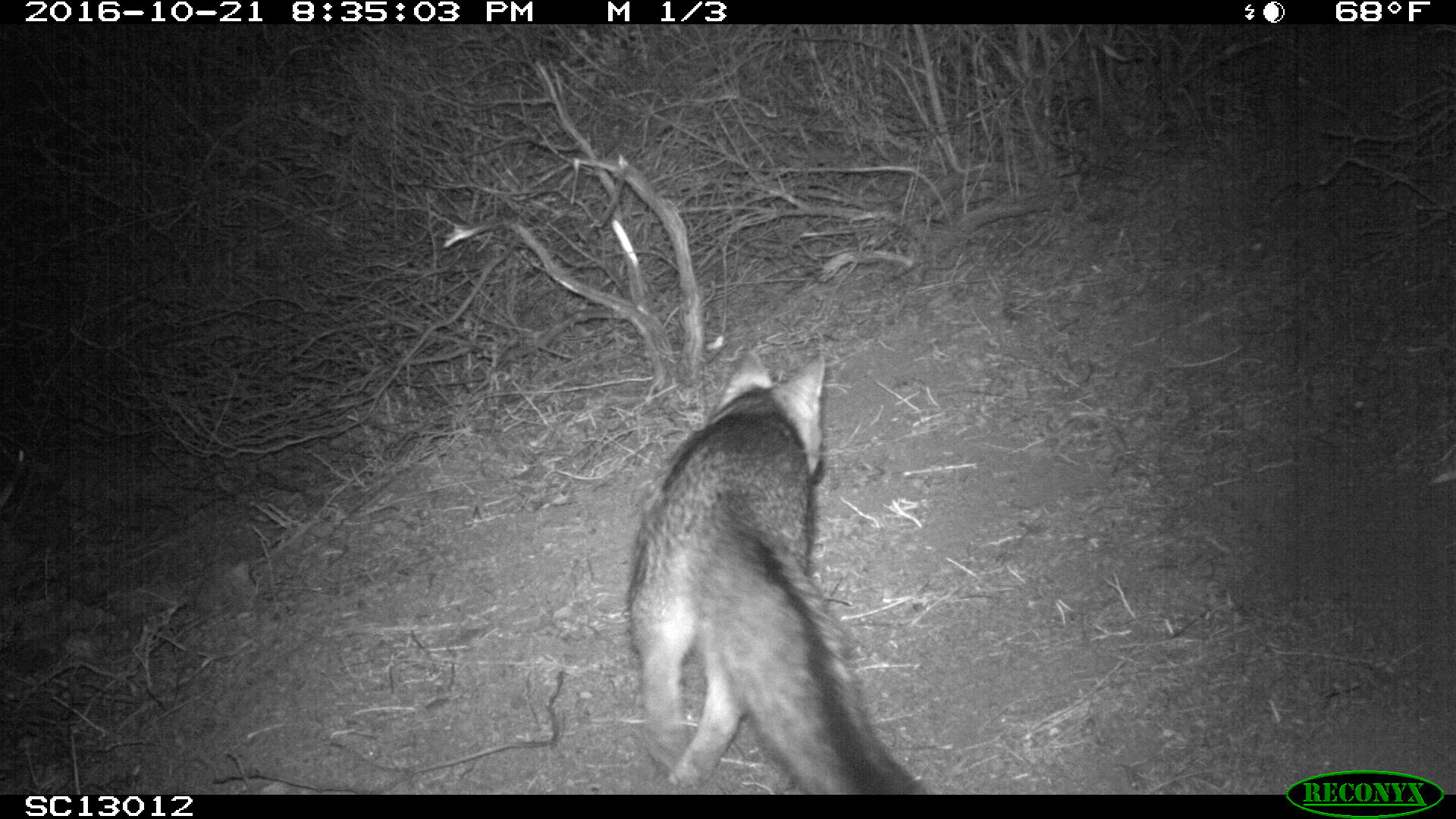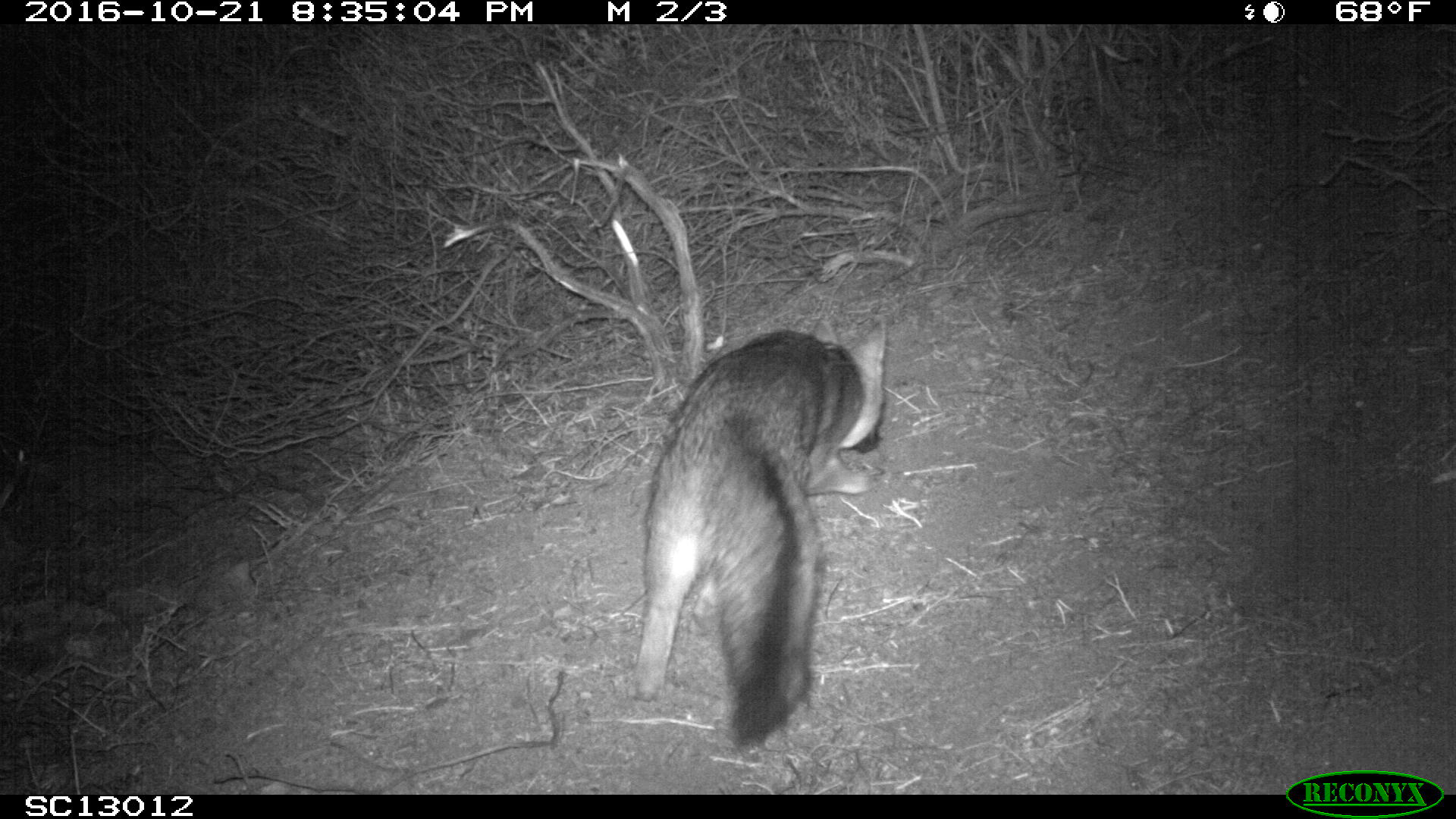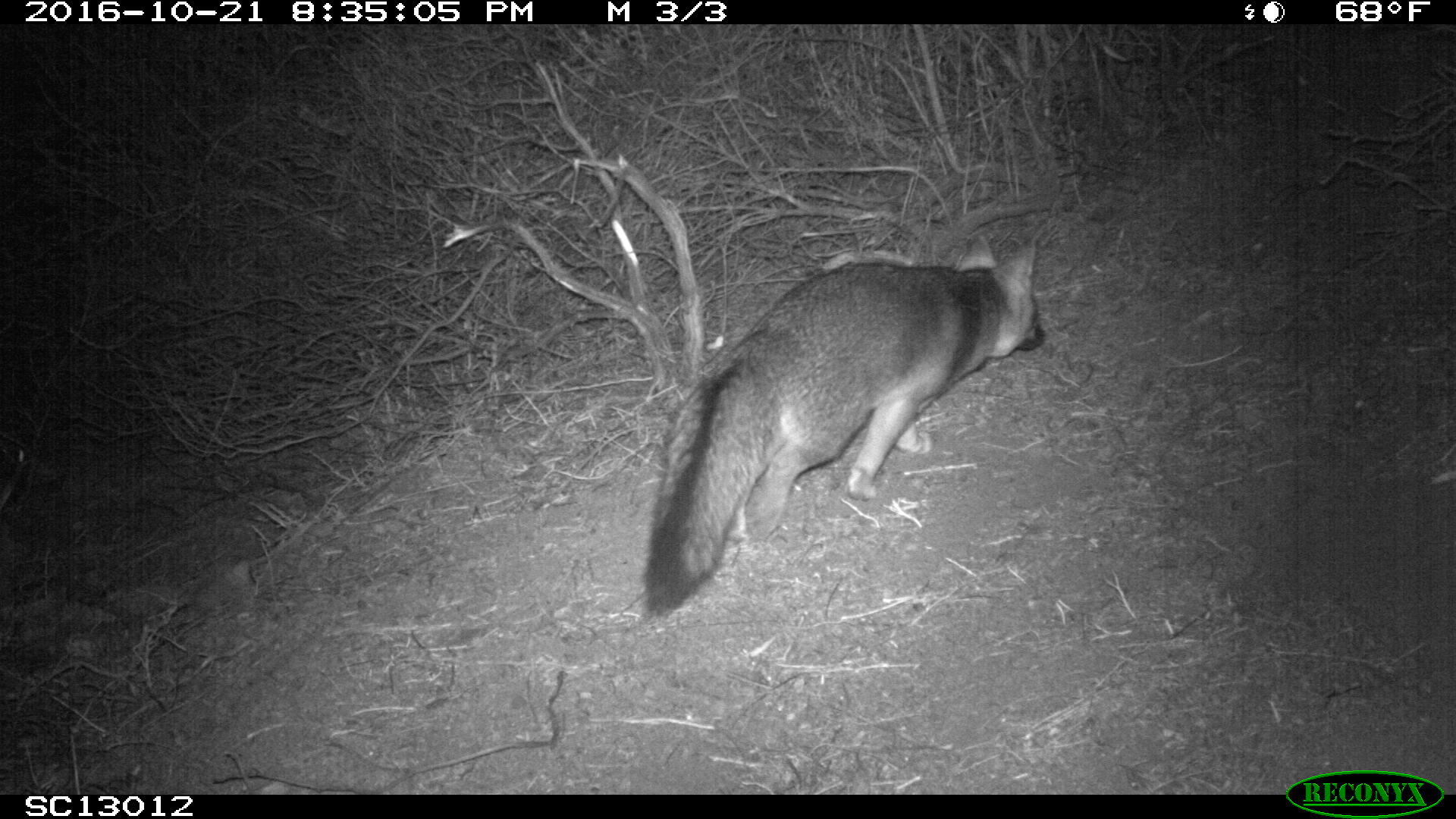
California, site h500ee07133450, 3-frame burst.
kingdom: Animalia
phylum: Chordata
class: Mammalia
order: Carnivora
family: Canidae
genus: Urocyon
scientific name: Urocyon littoralis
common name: island fox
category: fox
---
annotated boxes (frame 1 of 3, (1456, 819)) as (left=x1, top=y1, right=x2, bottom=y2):
fox: (left=625, top=347, right=928, bottom=793)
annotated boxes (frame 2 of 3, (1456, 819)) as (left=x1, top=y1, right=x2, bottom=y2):
fox: (left=627, top=315, right=886, bottom=750)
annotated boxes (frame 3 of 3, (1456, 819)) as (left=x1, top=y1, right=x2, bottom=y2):
fox: (left=645, top=234, right=1045, bottom=613)